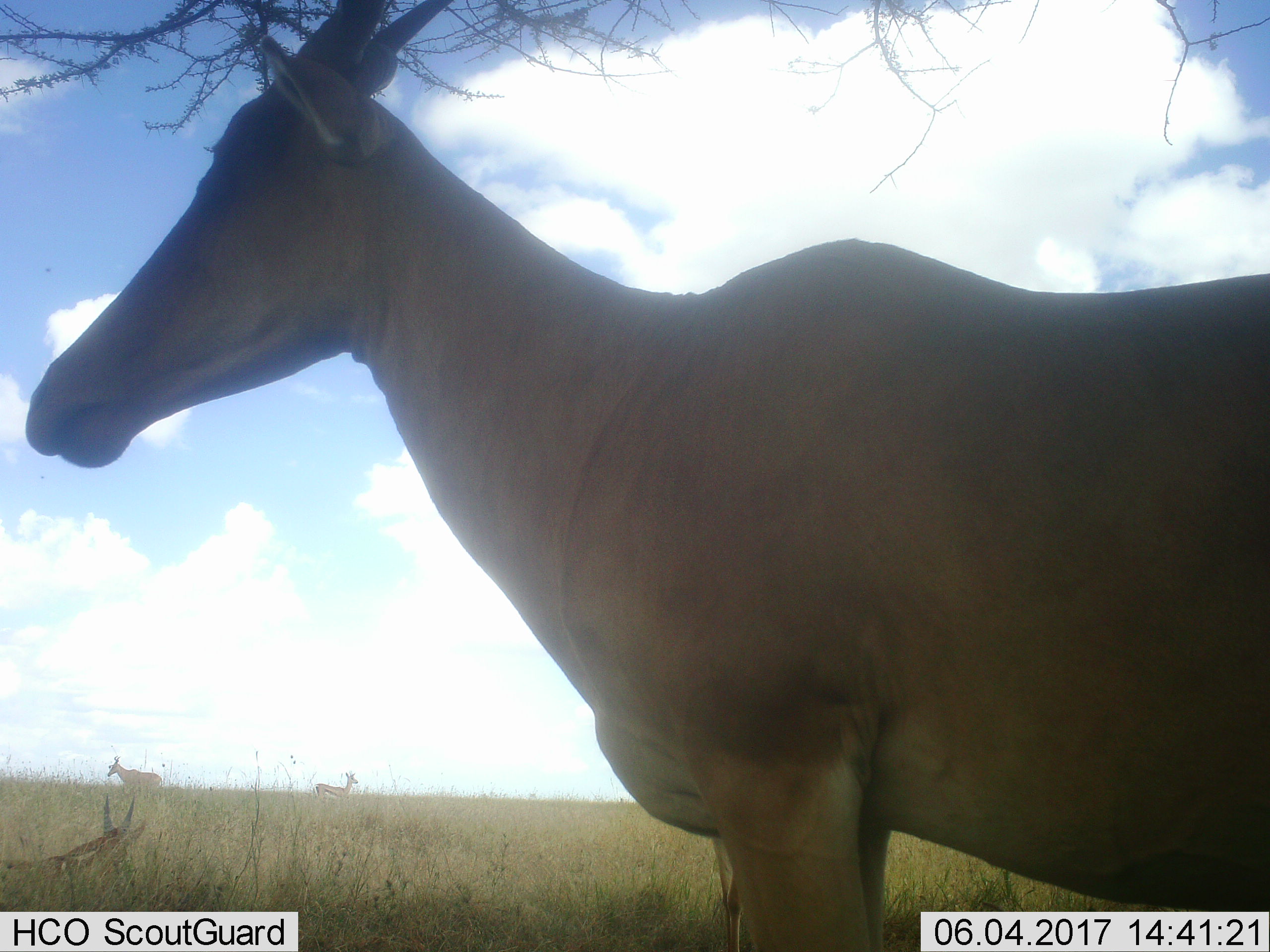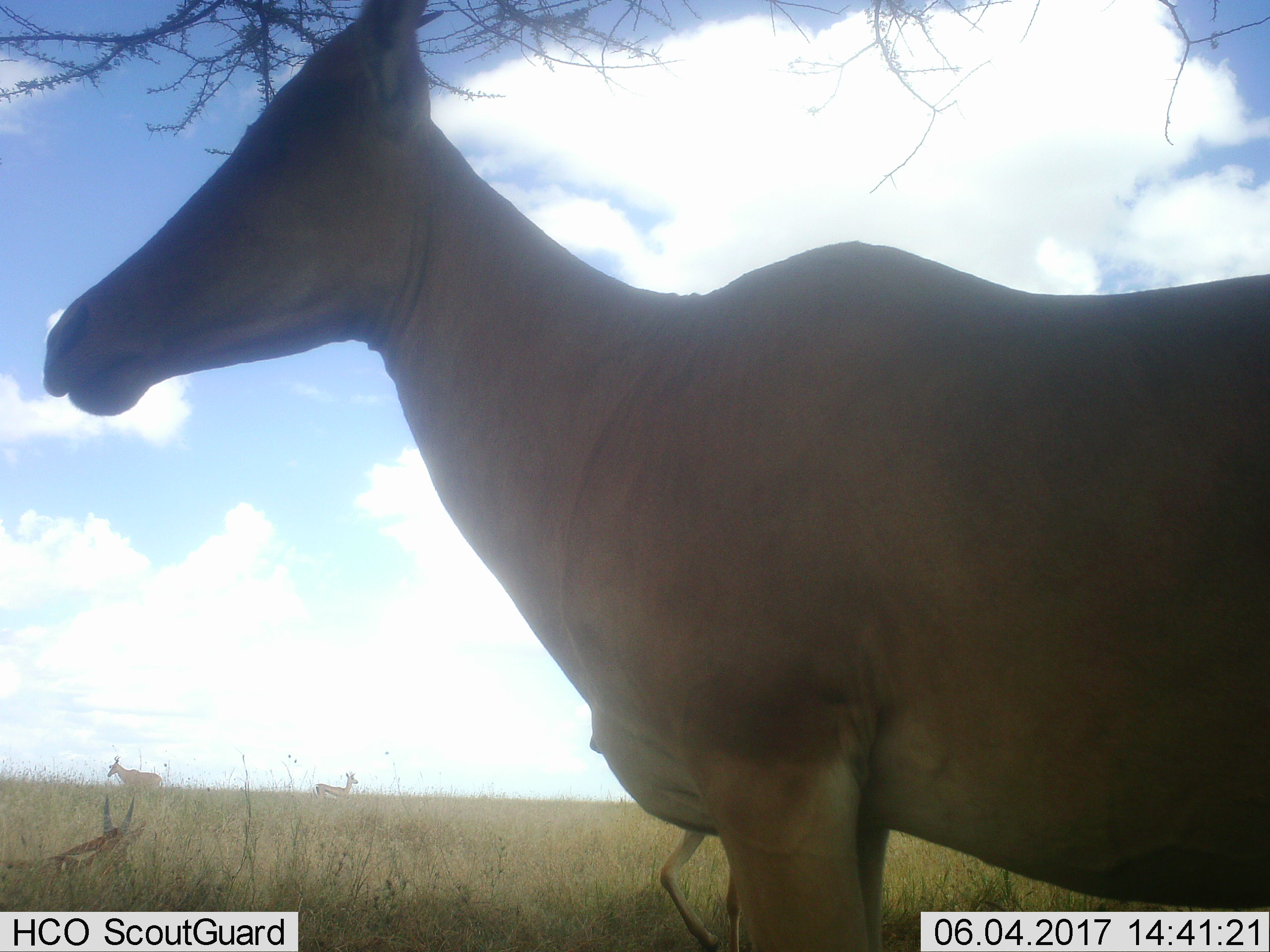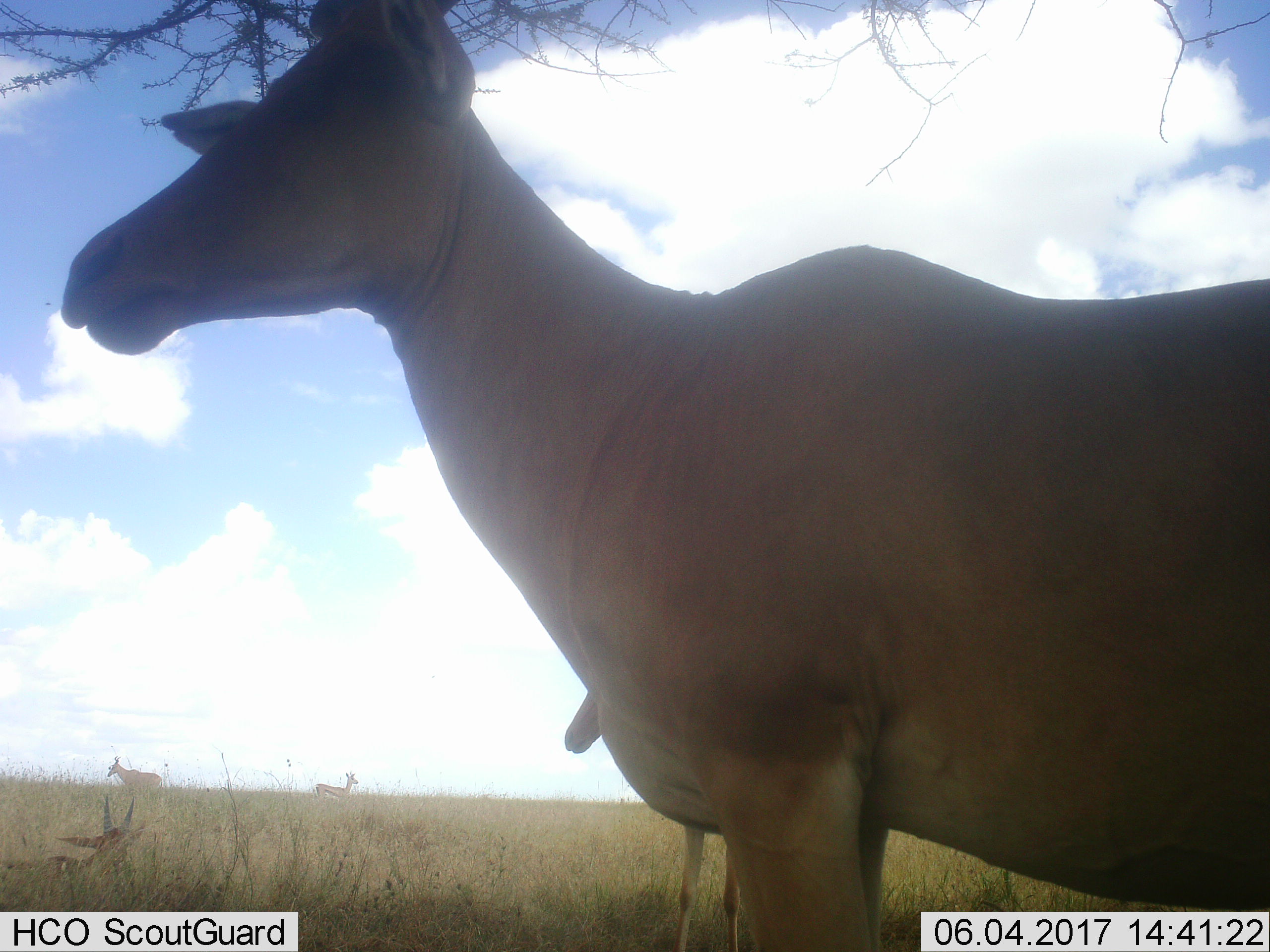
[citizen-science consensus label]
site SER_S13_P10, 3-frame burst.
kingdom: Animalia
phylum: Chordata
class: Mammalia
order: Artiodactyla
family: Bovidae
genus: Eudorcas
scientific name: Eudorcas thomsonii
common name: thomson's gazelle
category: gazellethomsons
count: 1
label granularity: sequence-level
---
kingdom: Animalia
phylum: Chordata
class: Mammalia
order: Artiodactyla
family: Bovidae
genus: Alcelaphus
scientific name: Alcelaphus buselaphus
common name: hartebeest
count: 3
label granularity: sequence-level